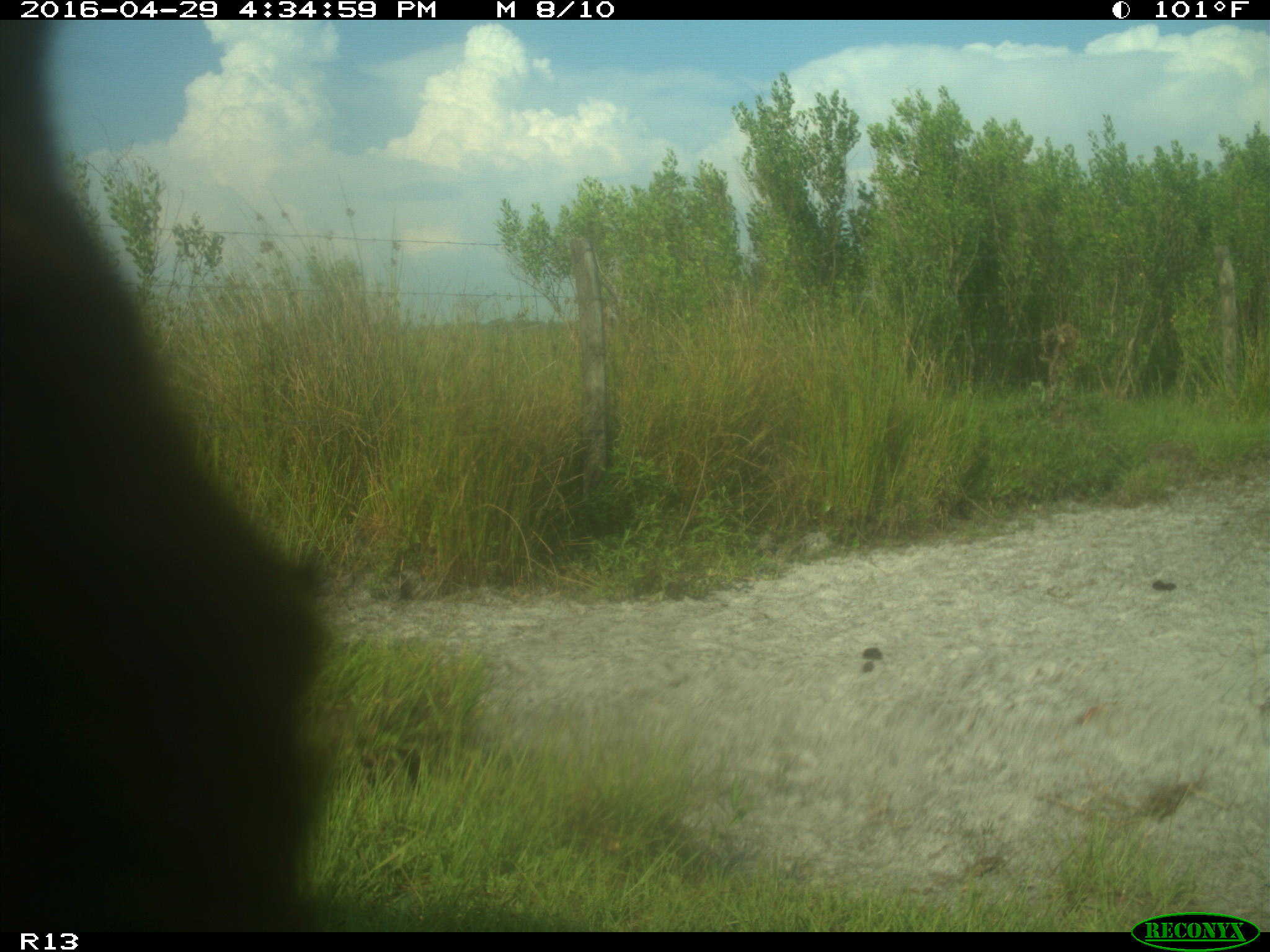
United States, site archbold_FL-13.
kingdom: Animalia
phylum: Chordata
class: Mammalia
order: Artiodactyla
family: Bovidae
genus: Bos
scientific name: Bos taurus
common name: domestic cow